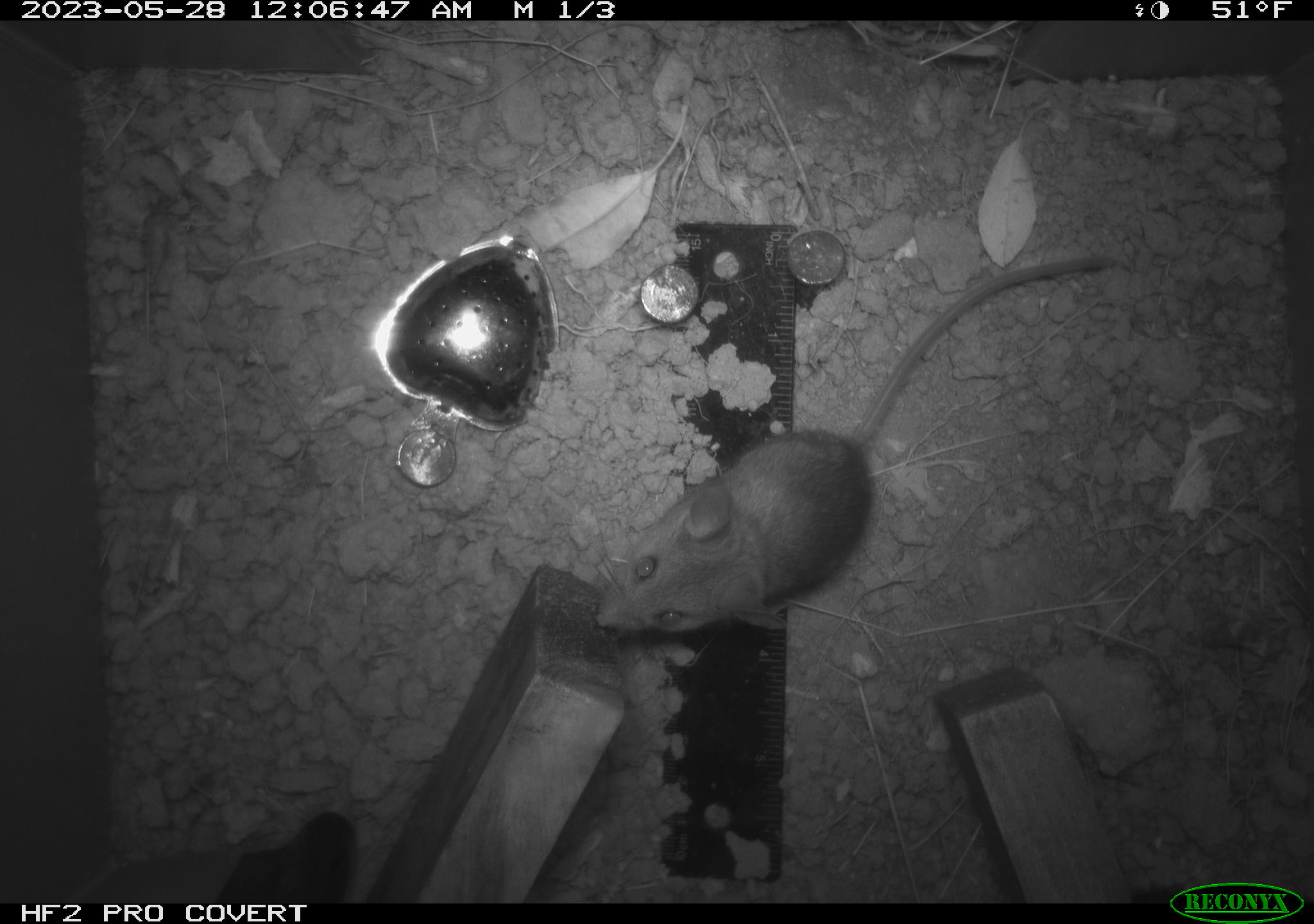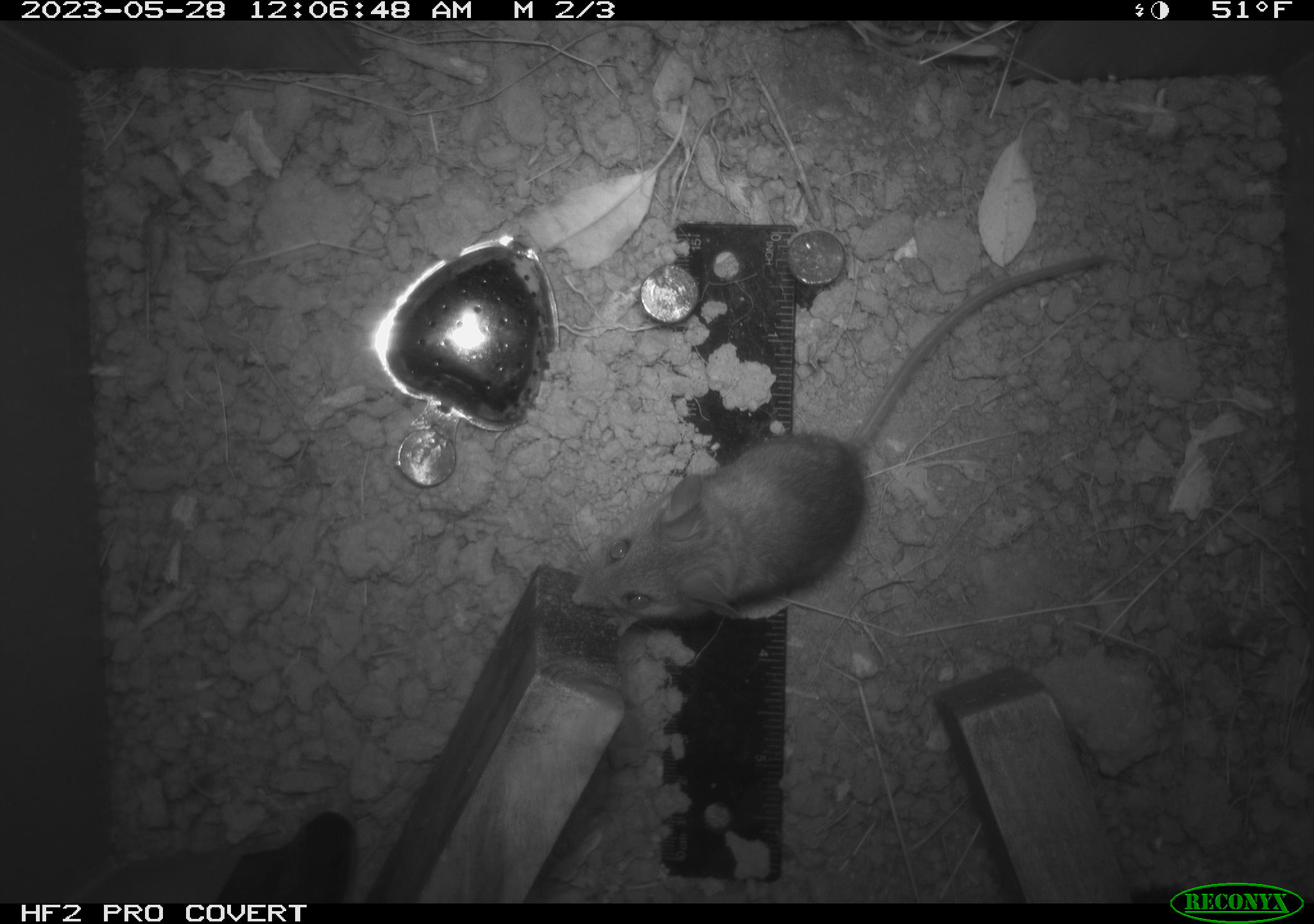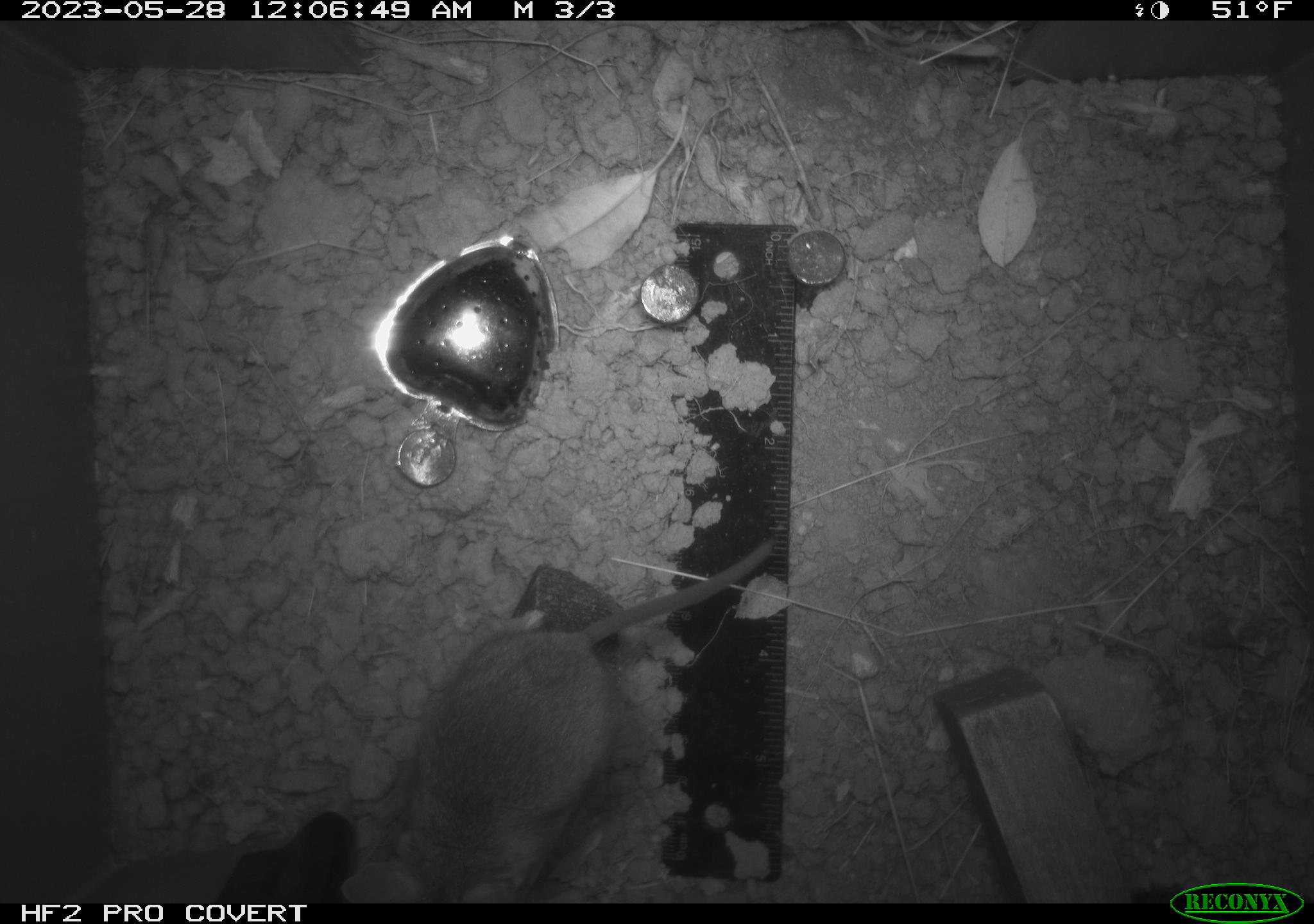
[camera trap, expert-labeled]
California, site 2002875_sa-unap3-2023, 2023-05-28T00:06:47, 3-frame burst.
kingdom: Animalia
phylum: Chordata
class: Mammalia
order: Rodentia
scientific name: Rodentia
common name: mouse species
Mouse species (Rodentia).